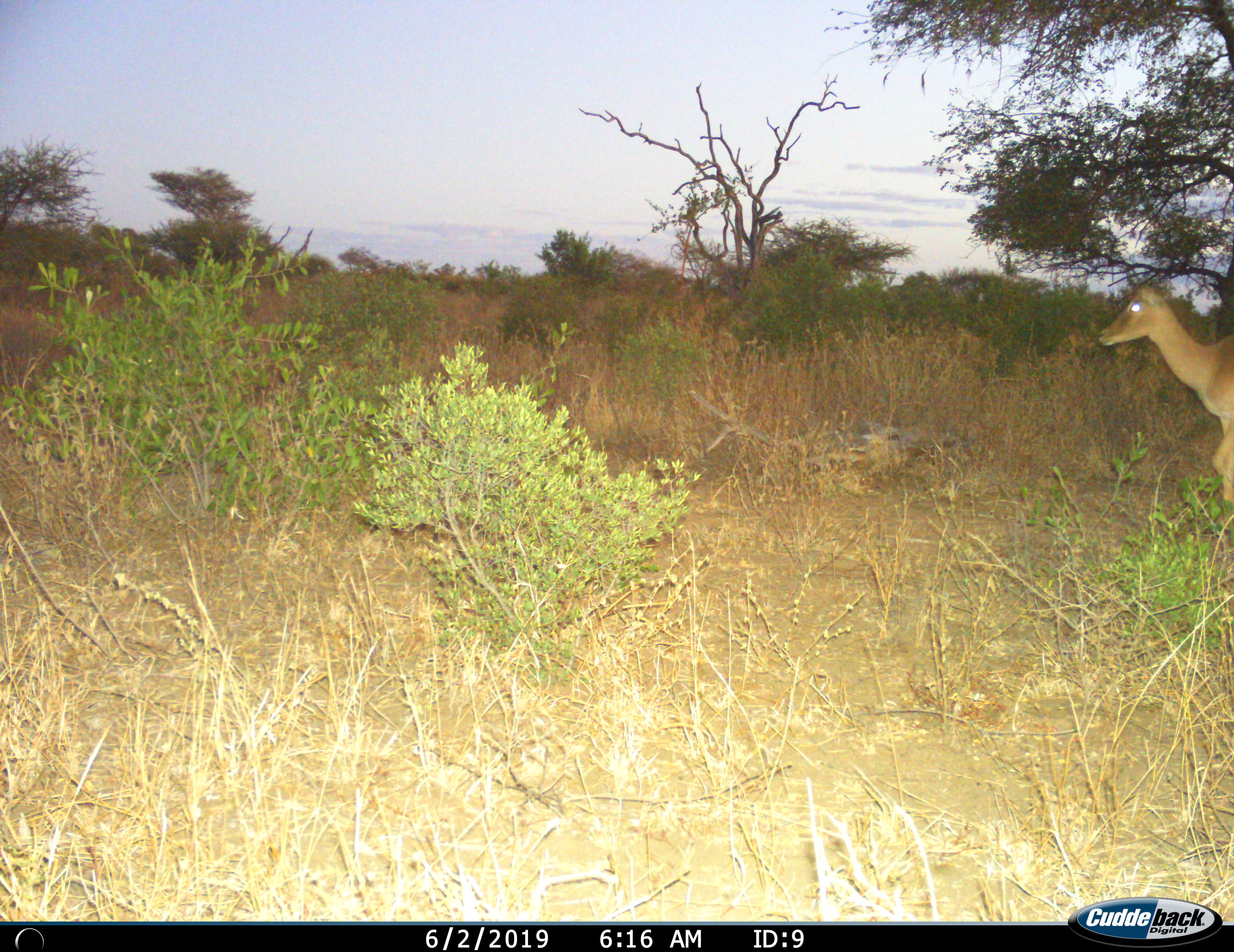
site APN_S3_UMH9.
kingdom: Animalia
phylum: Chordata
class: Mammalia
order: Artiodactyla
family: Bovidae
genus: Aepyceros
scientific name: Aepyceros melampus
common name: impala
Impala (Aepyceros melampus), count 1. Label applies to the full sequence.